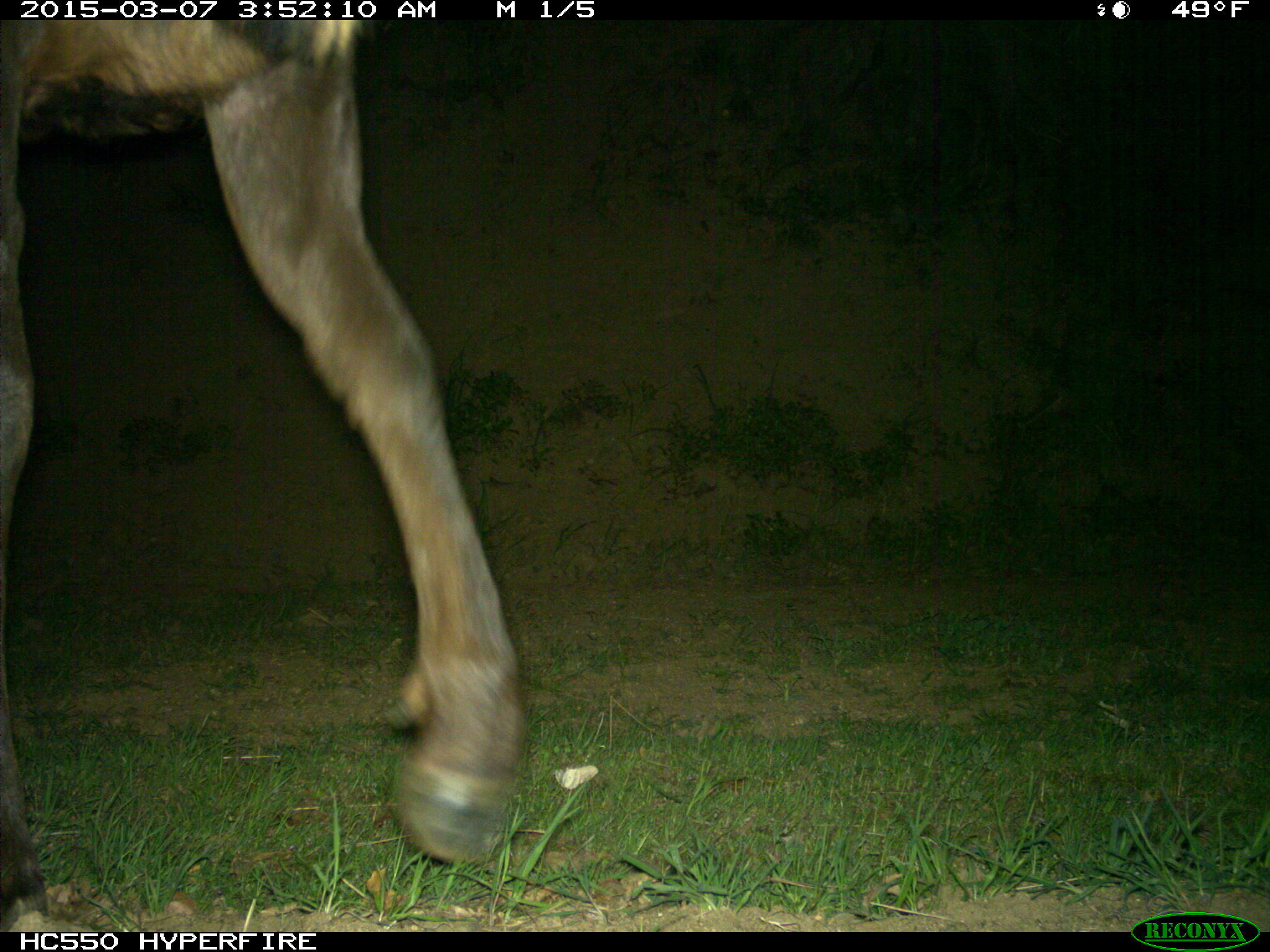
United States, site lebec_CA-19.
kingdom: Animalia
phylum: Chordata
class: Mammalia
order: Artiodactyla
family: Cervidae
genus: Cervus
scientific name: Cervus canadensis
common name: elk